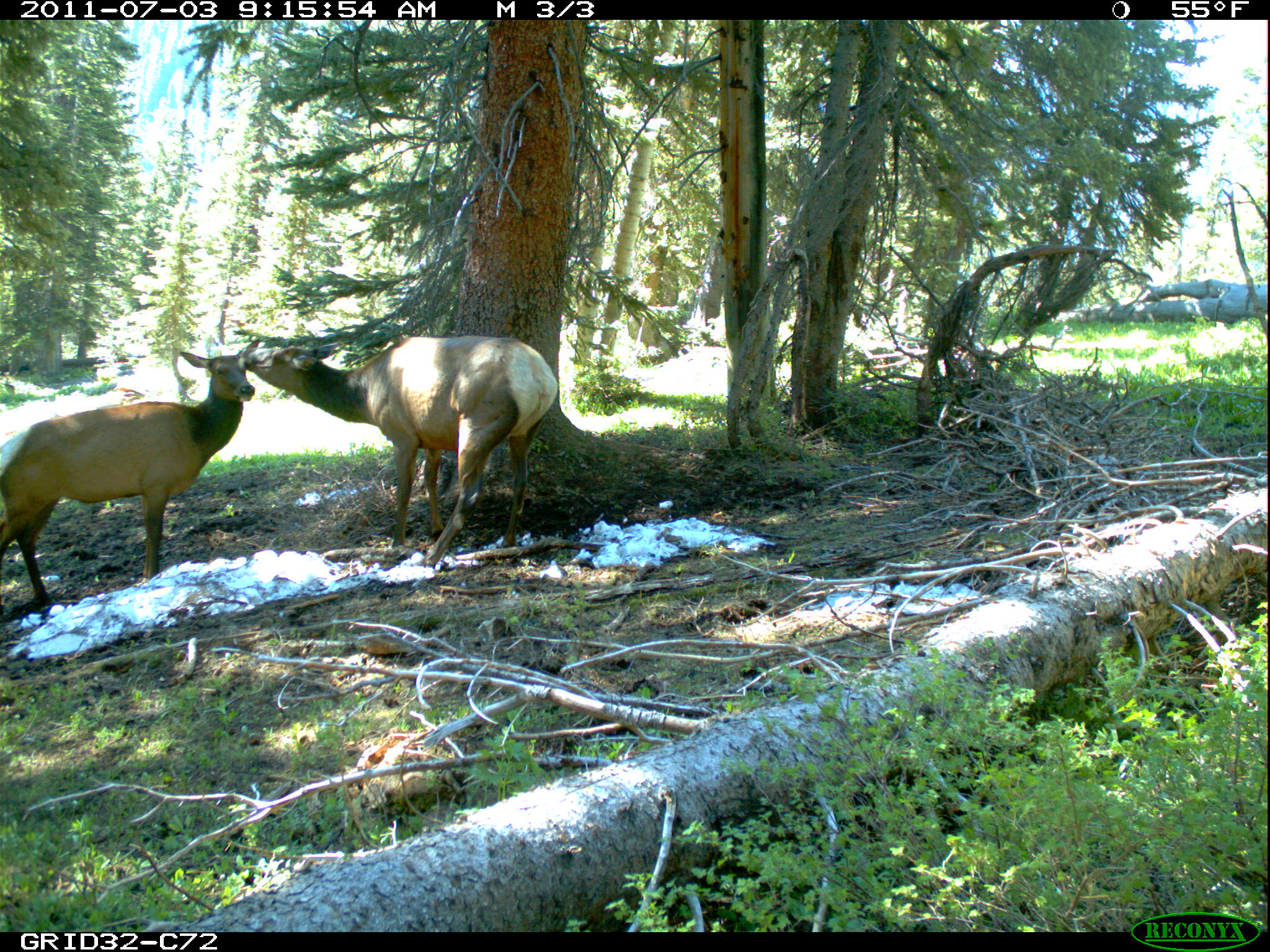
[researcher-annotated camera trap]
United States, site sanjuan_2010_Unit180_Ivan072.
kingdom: Animalia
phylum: Chordata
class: Mammalia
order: Artiodactyla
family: Cervidae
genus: Cervus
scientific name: Cervus elaphus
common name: red deer